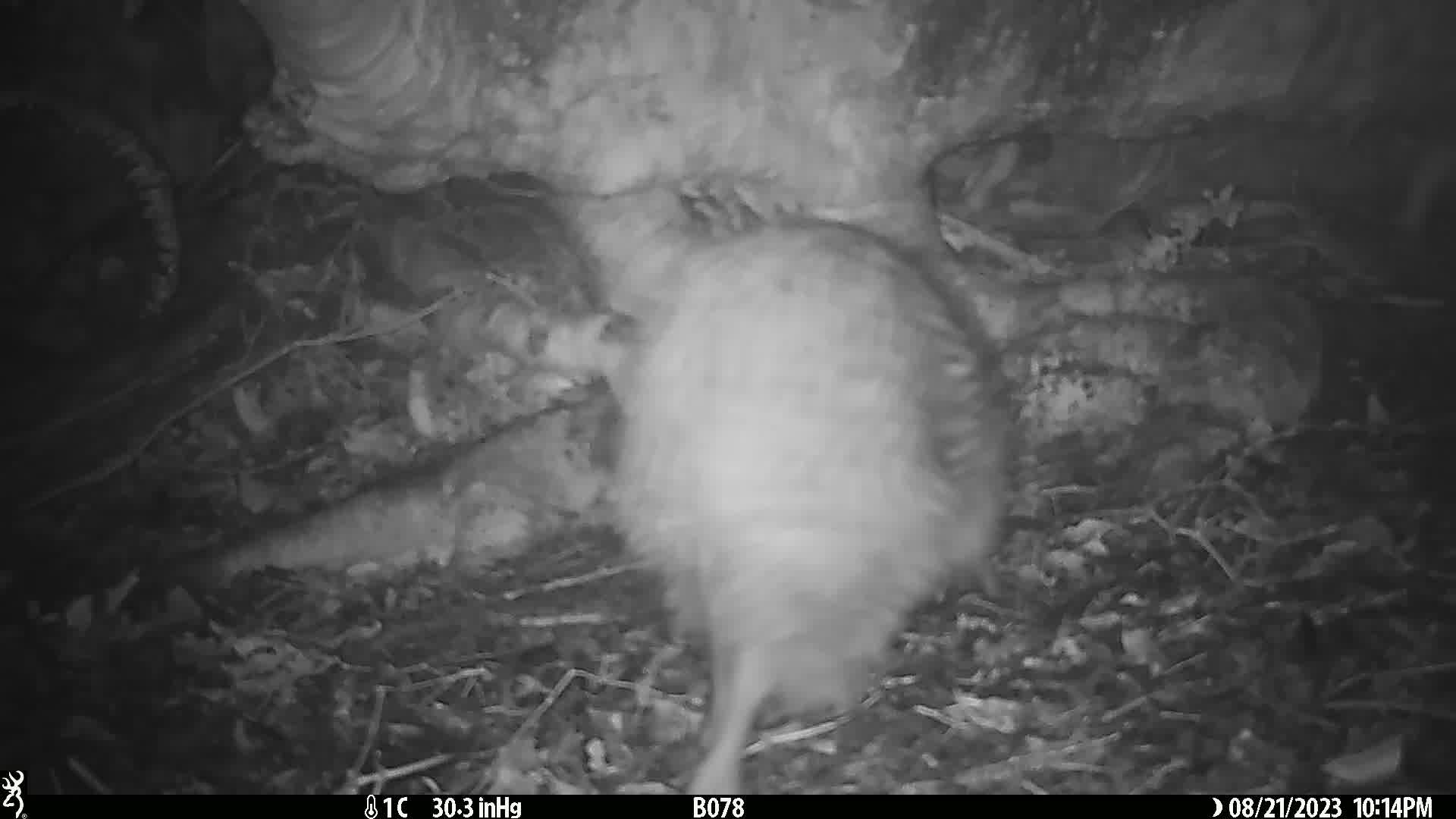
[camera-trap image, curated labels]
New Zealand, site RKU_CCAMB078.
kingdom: Animalia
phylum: Chordata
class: Aves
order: Apterygiformes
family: Apterygidae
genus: Apteryx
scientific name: Apteryx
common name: kiwi